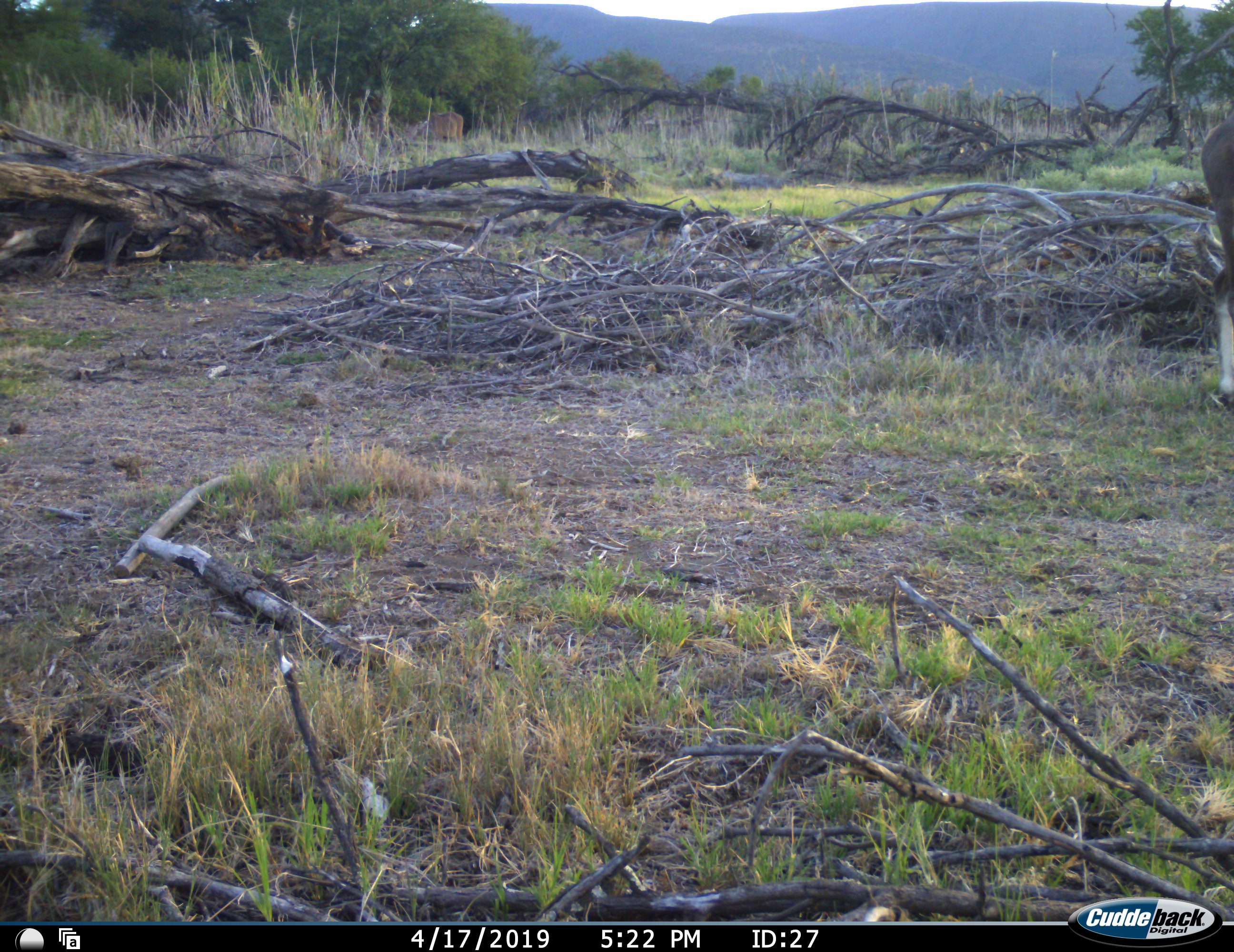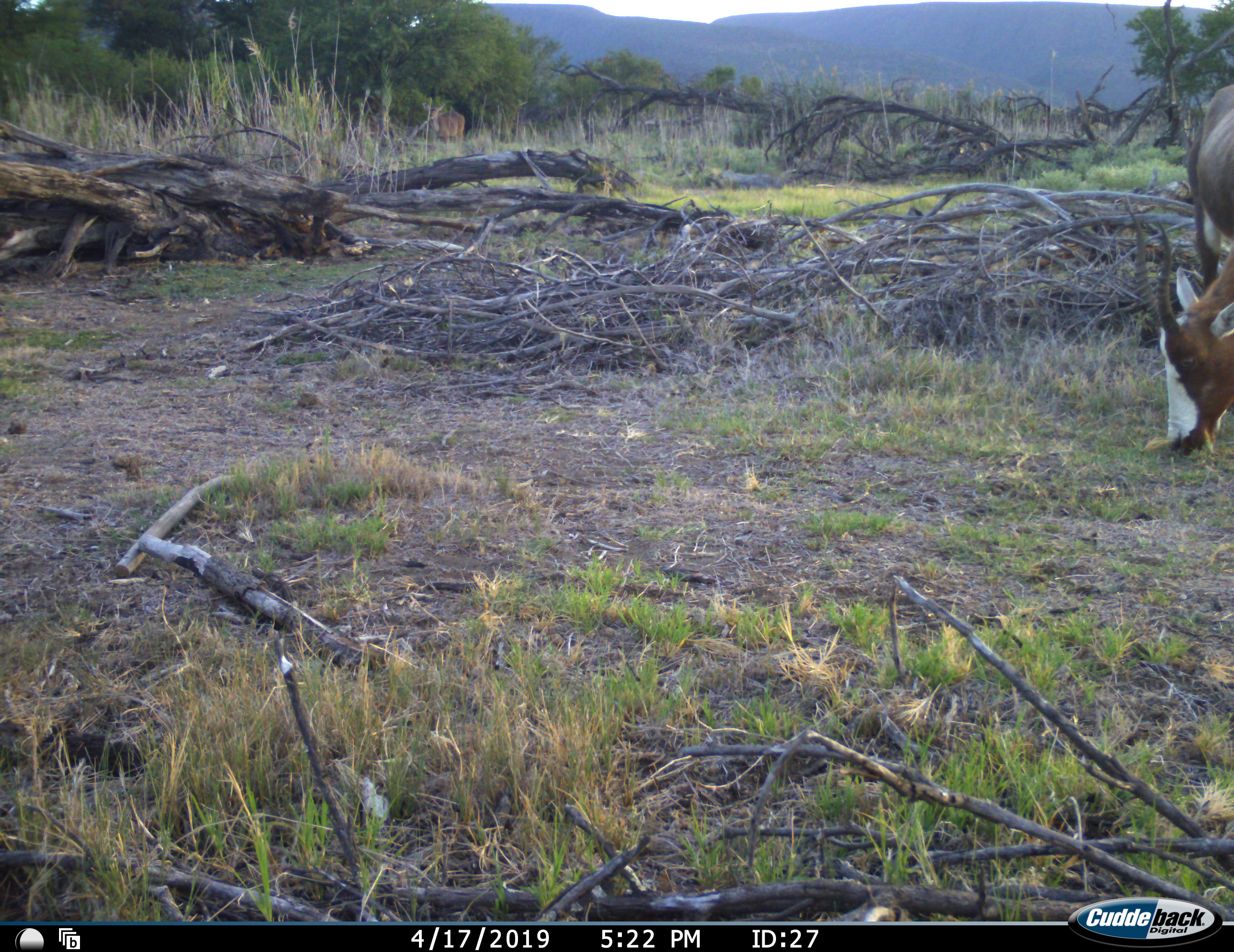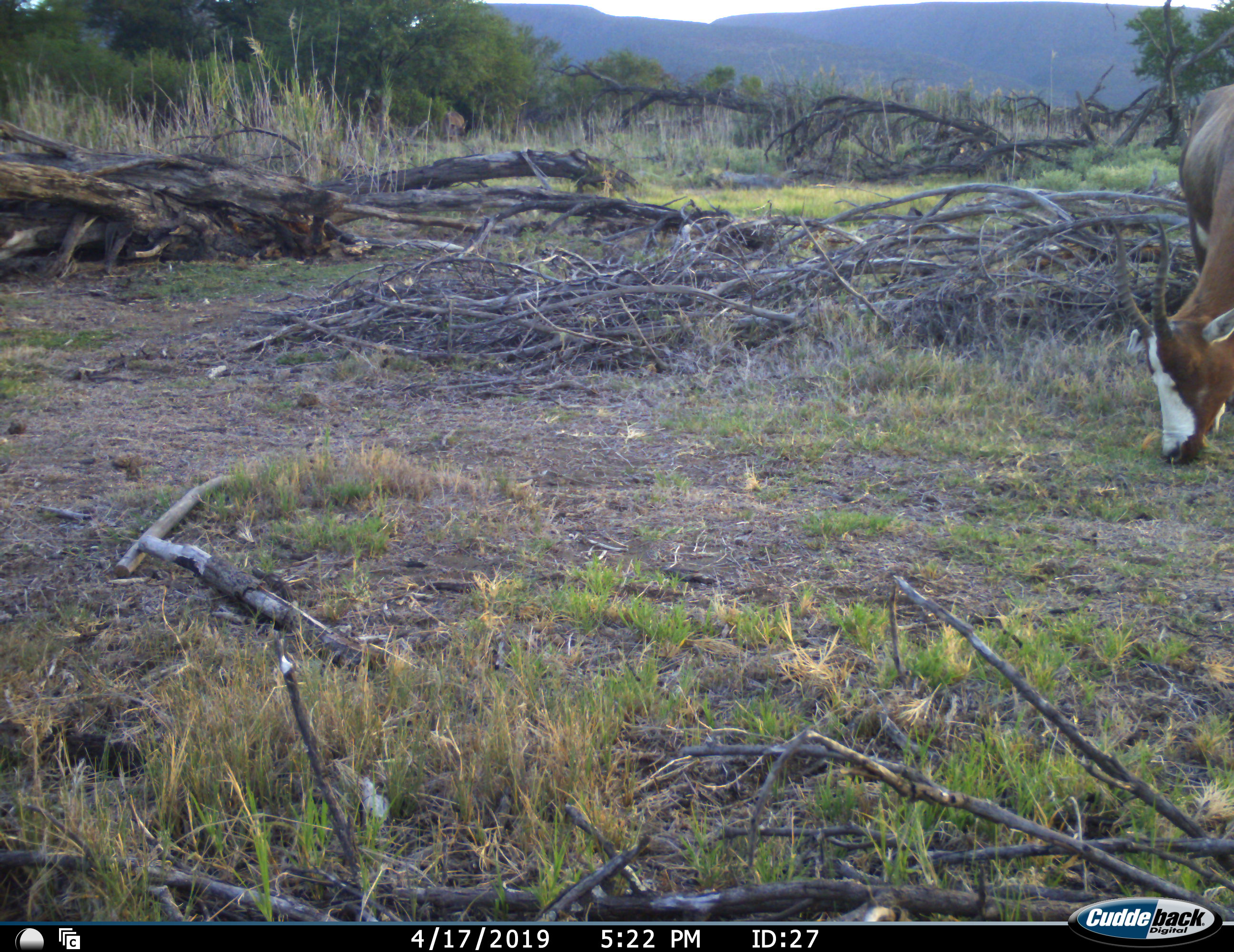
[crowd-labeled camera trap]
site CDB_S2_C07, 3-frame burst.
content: unidentified animal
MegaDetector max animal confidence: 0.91